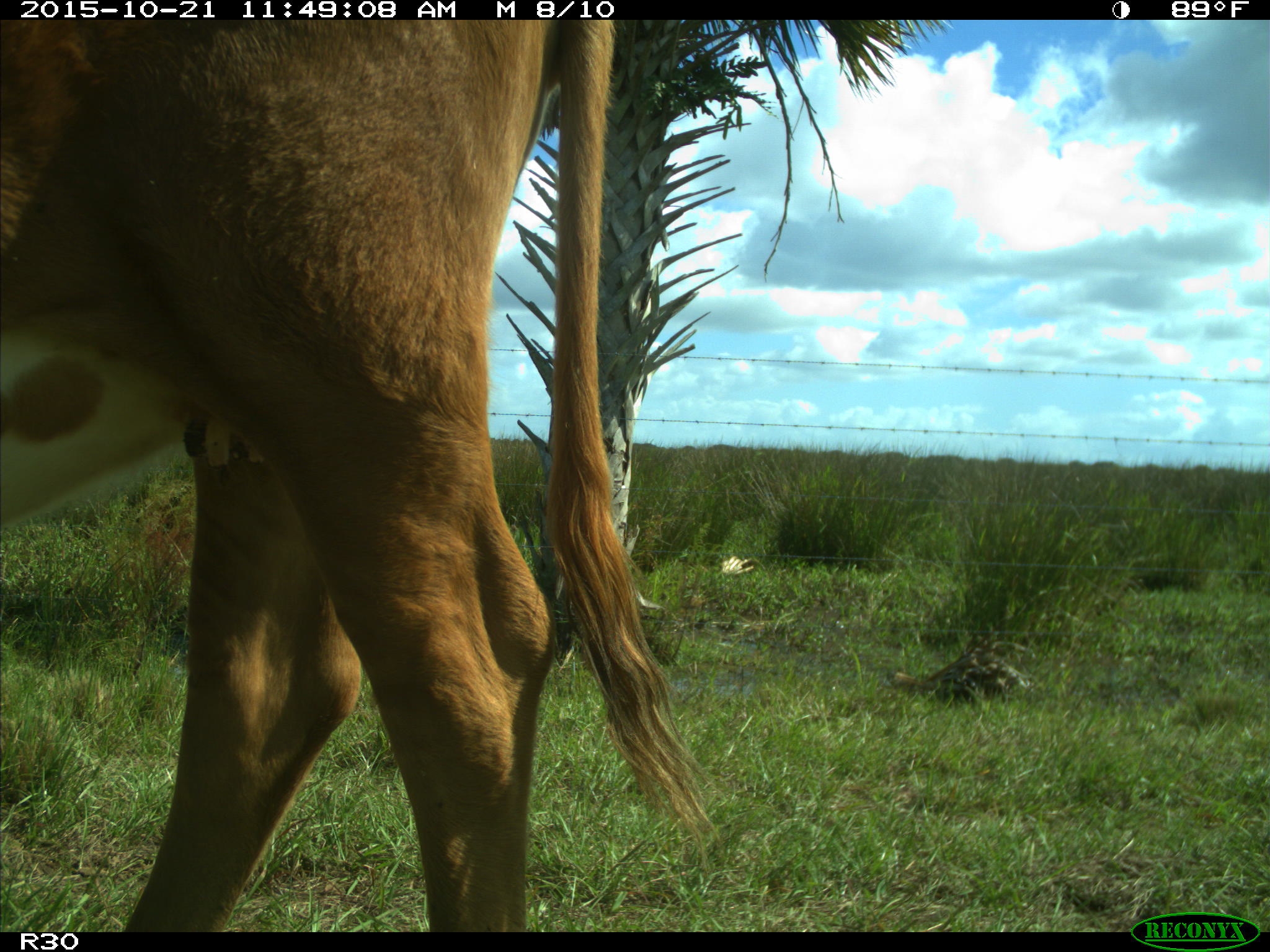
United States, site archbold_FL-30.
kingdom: Animalia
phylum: Chordata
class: Mammalia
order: Artiodactyla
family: Bovidae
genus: Bos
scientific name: Bos taurus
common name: domestic cow